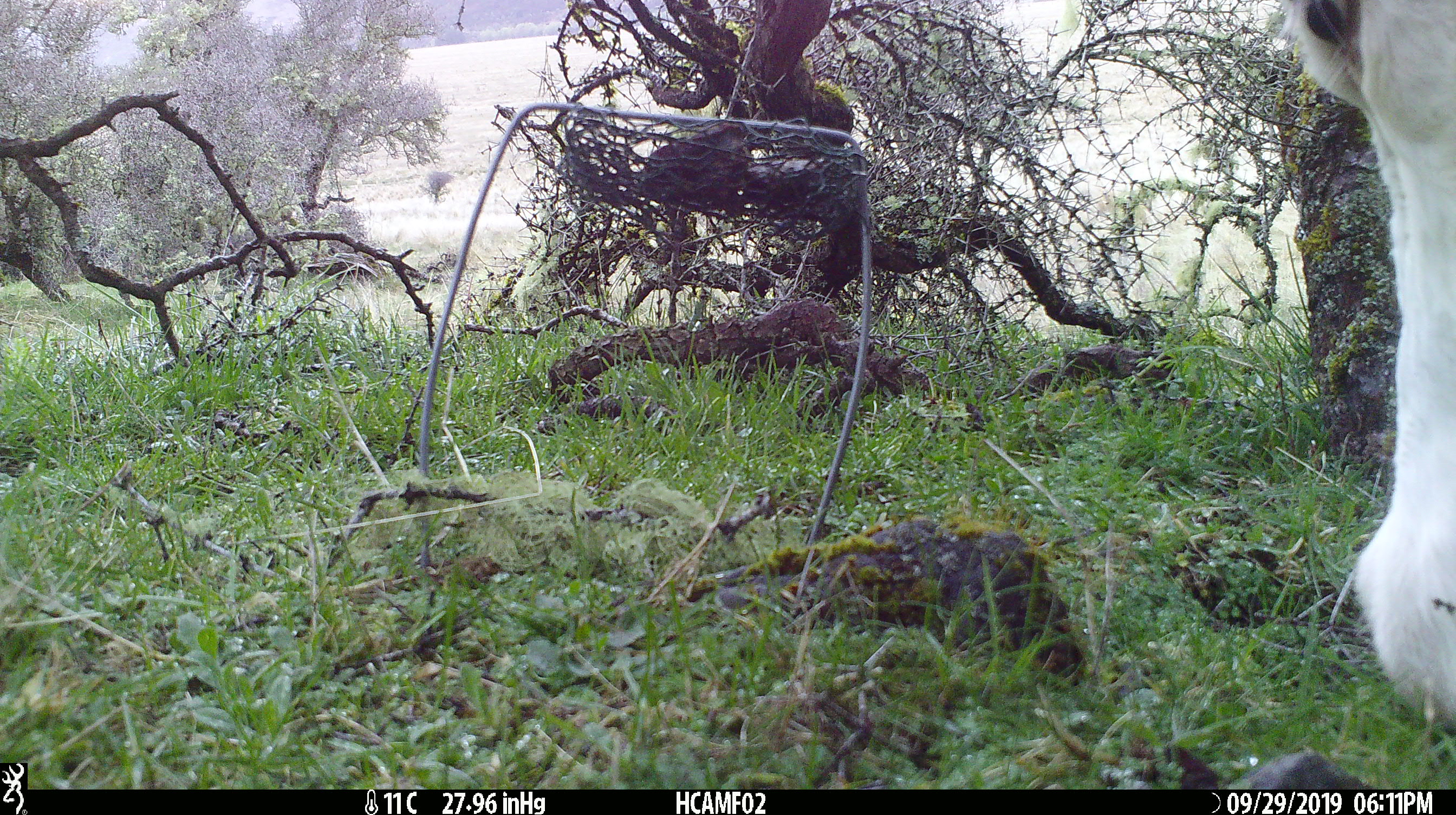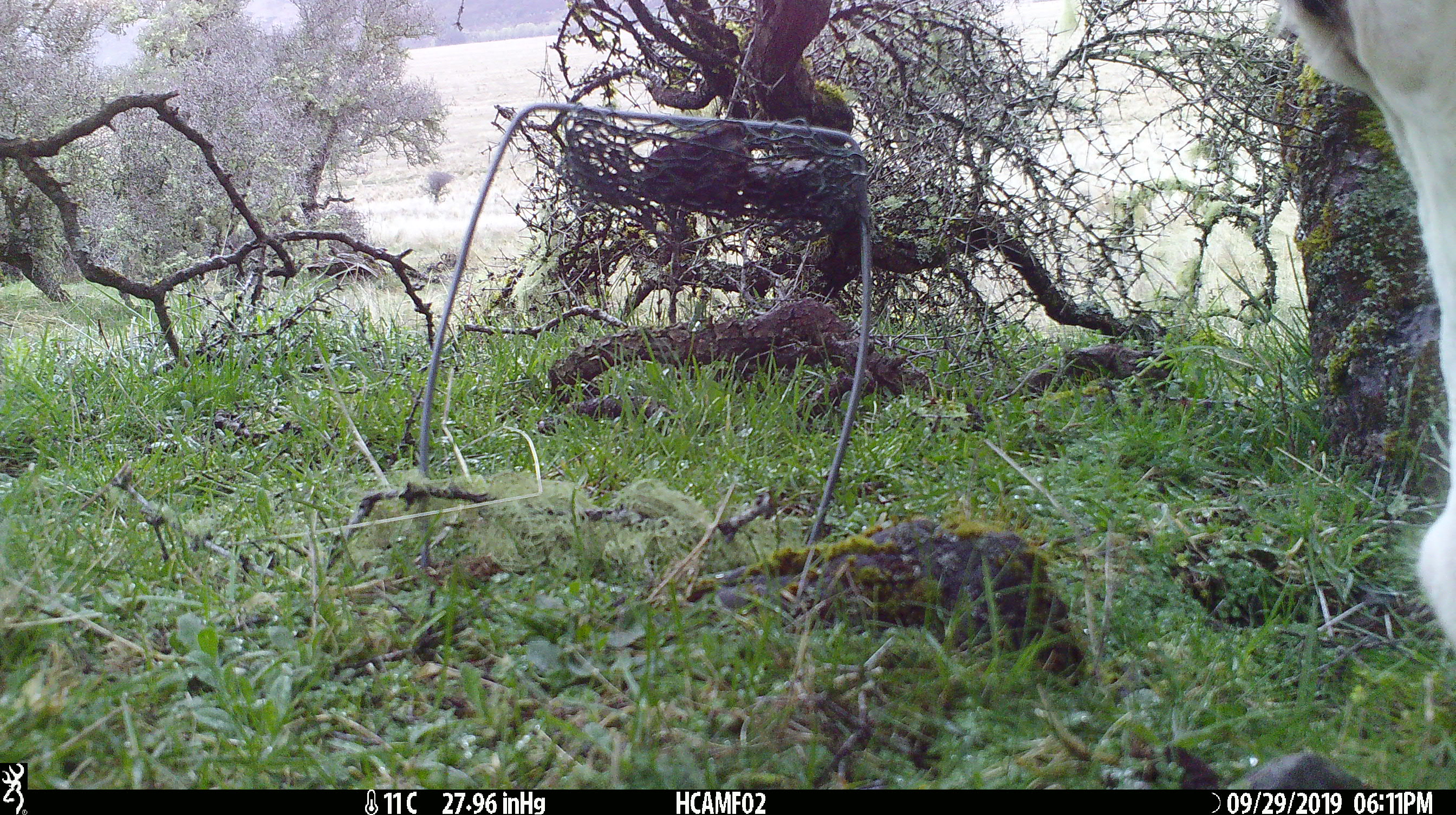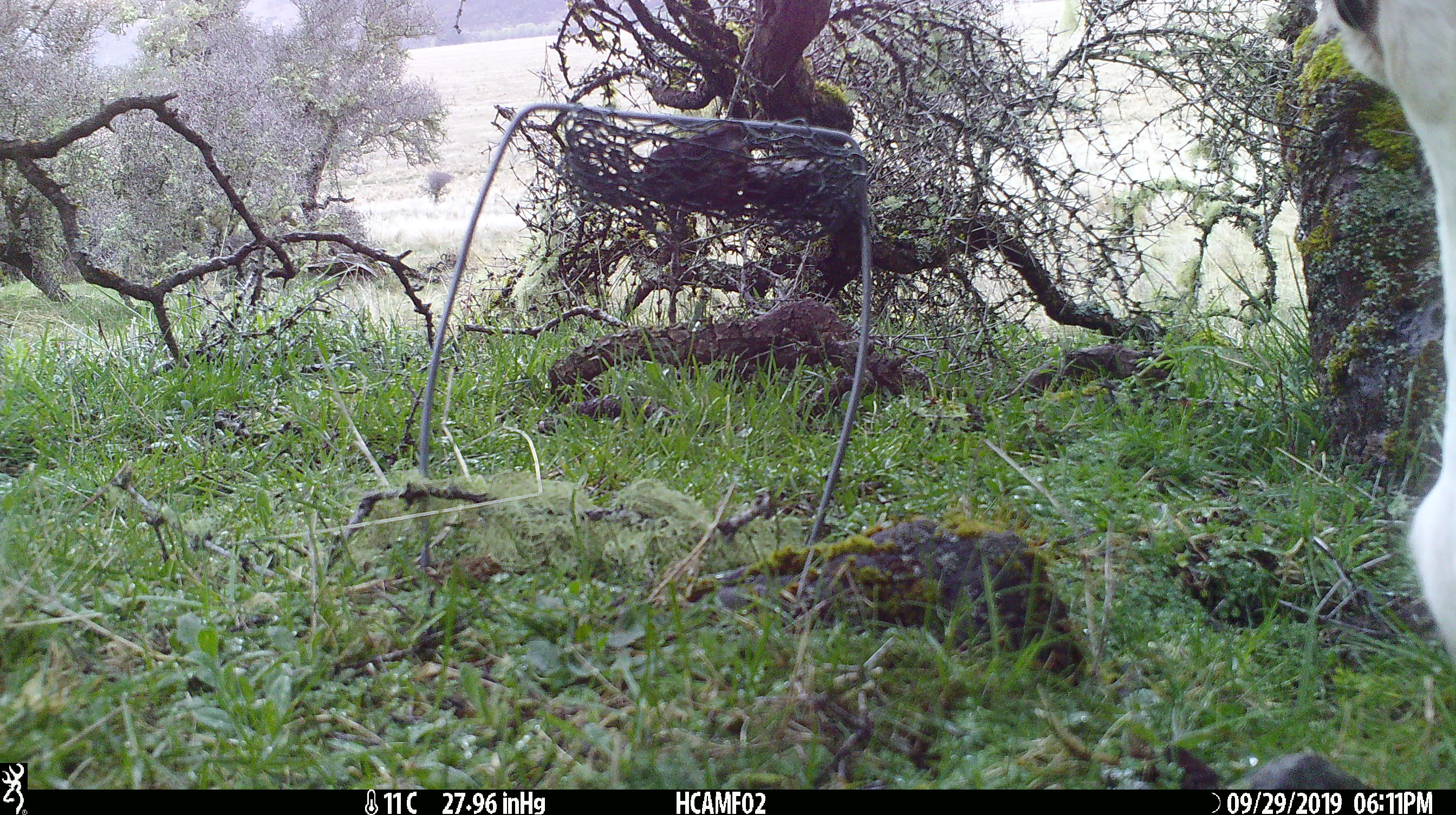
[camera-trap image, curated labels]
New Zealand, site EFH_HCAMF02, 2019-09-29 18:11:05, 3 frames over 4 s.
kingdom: Animalia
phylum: Chordata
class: Mammalia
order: Artiodactyla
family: Bovidae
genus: Bos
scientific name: Bos taurus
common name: domestic cow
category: cow